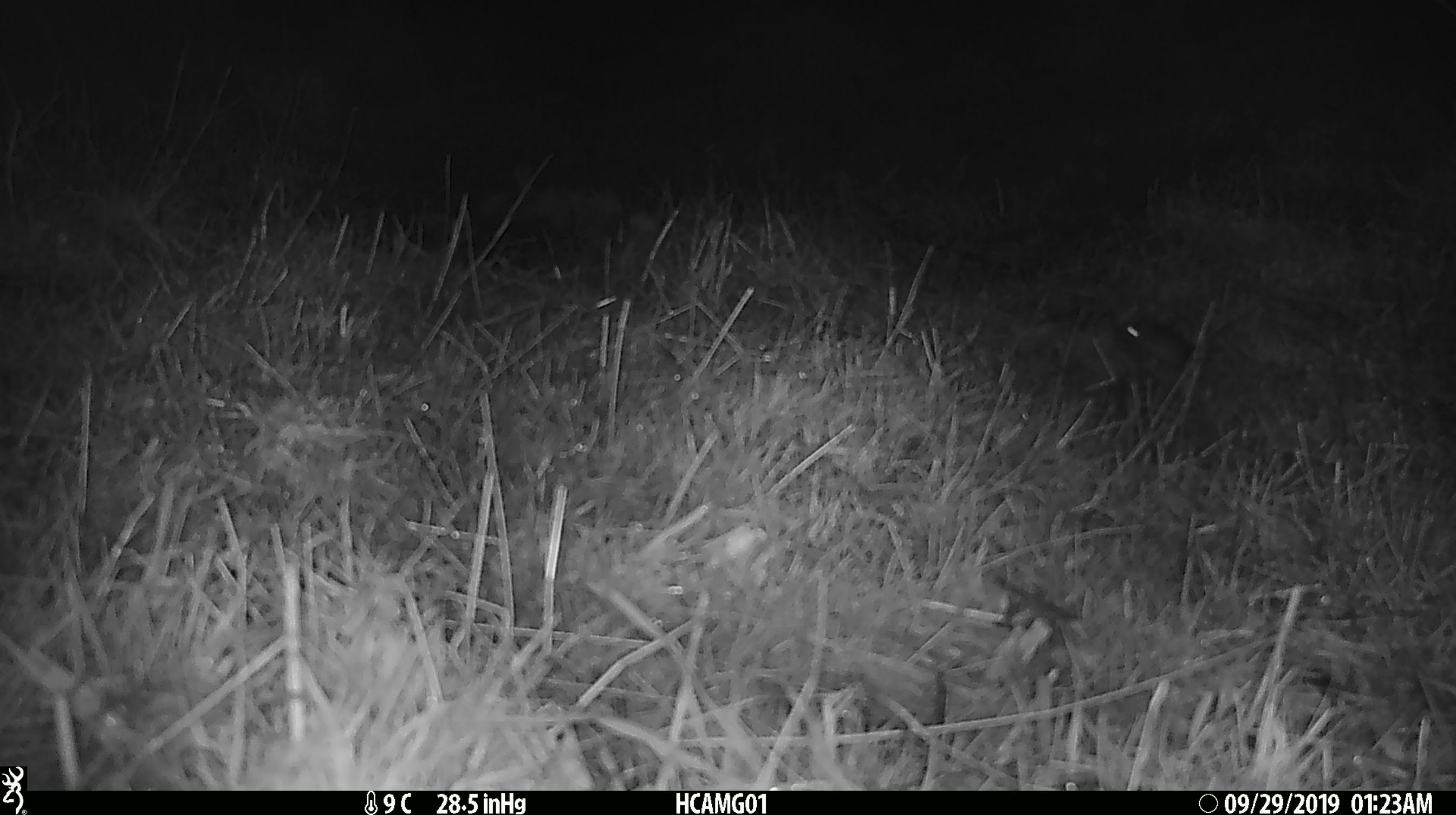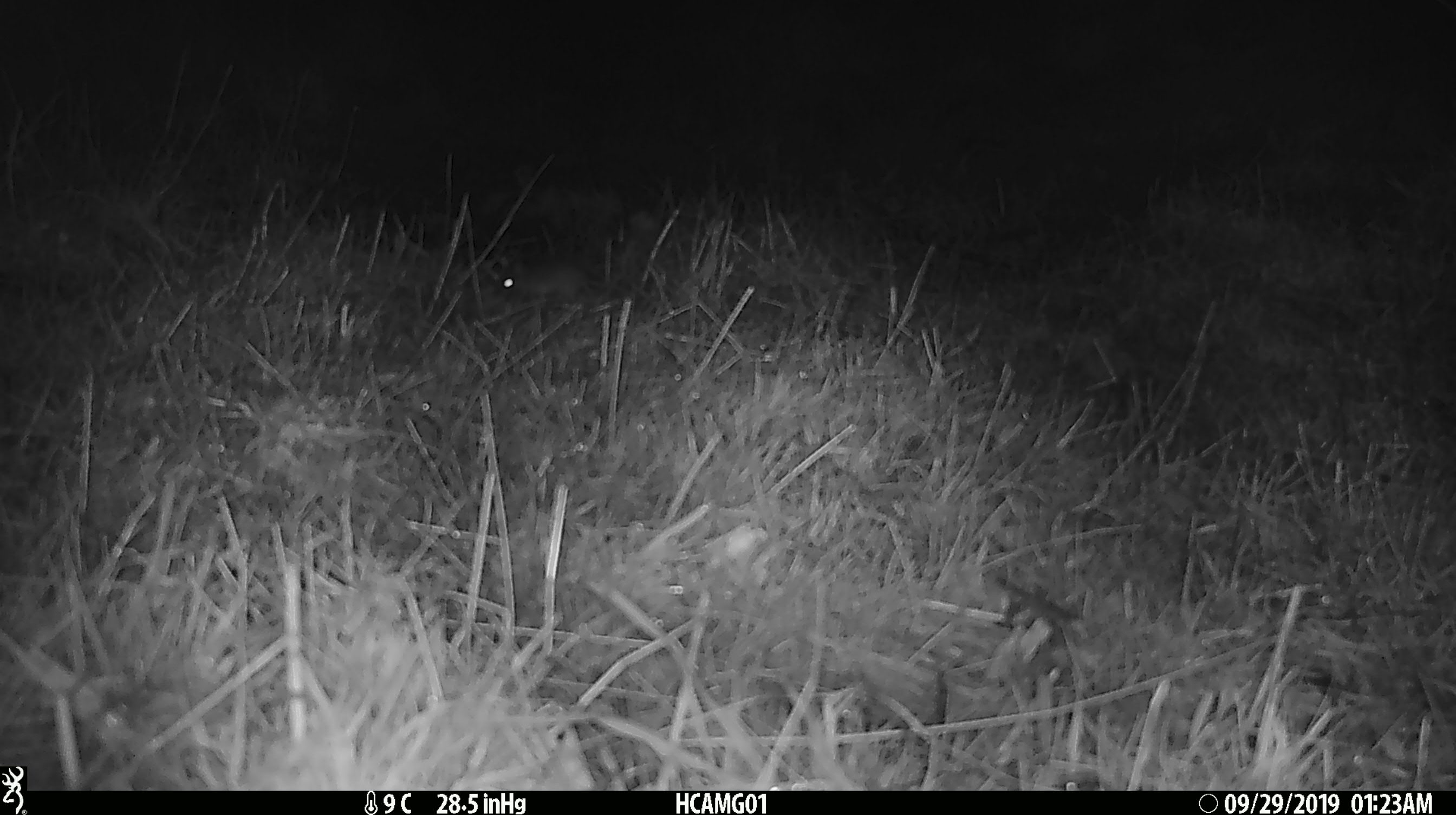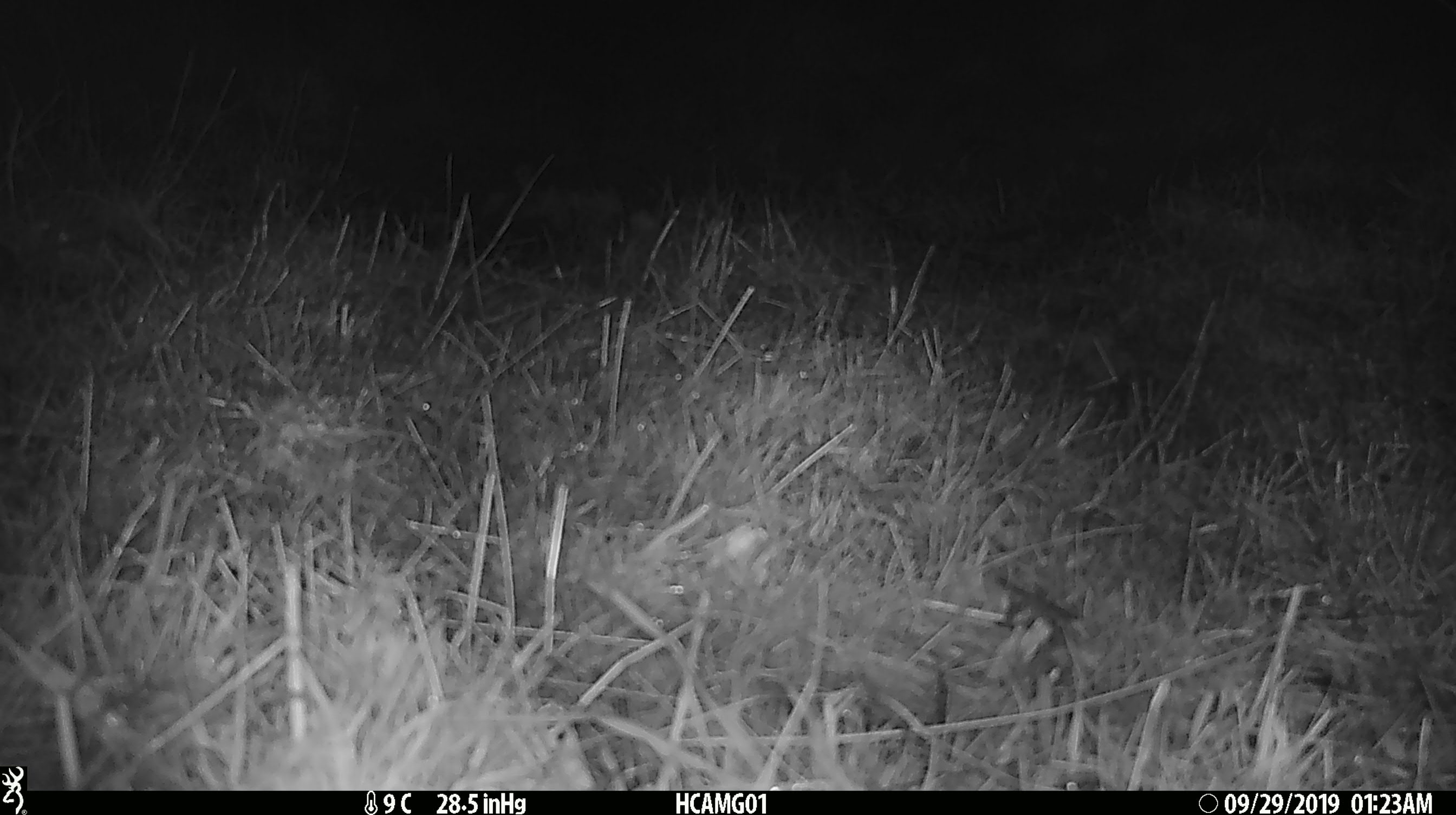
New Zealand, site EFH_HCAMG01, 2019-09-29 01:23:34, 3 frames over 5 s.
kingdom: Animalia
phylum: Chordata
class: Mammalia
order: Rodentia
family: Muridae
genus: Mus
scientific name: Mus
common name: mouse